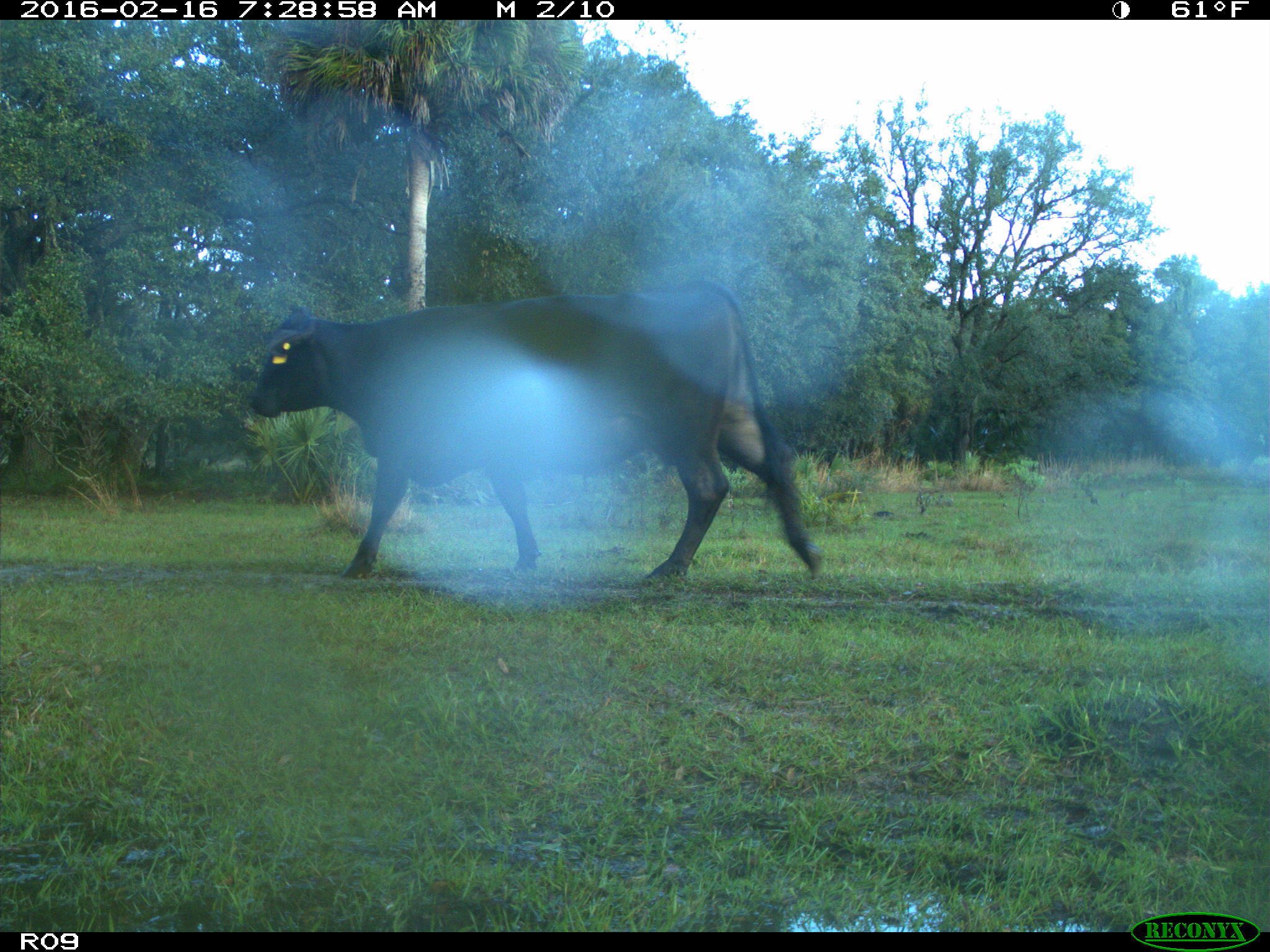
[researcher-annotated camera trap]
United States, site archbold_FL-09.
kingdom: Animalia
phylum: Chordata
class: Mammalia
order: Artiodactyla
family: Bovidae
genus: Bos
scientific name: Bos taurus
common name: domestic cow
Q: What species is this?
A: Bos taurus (domestic cow).